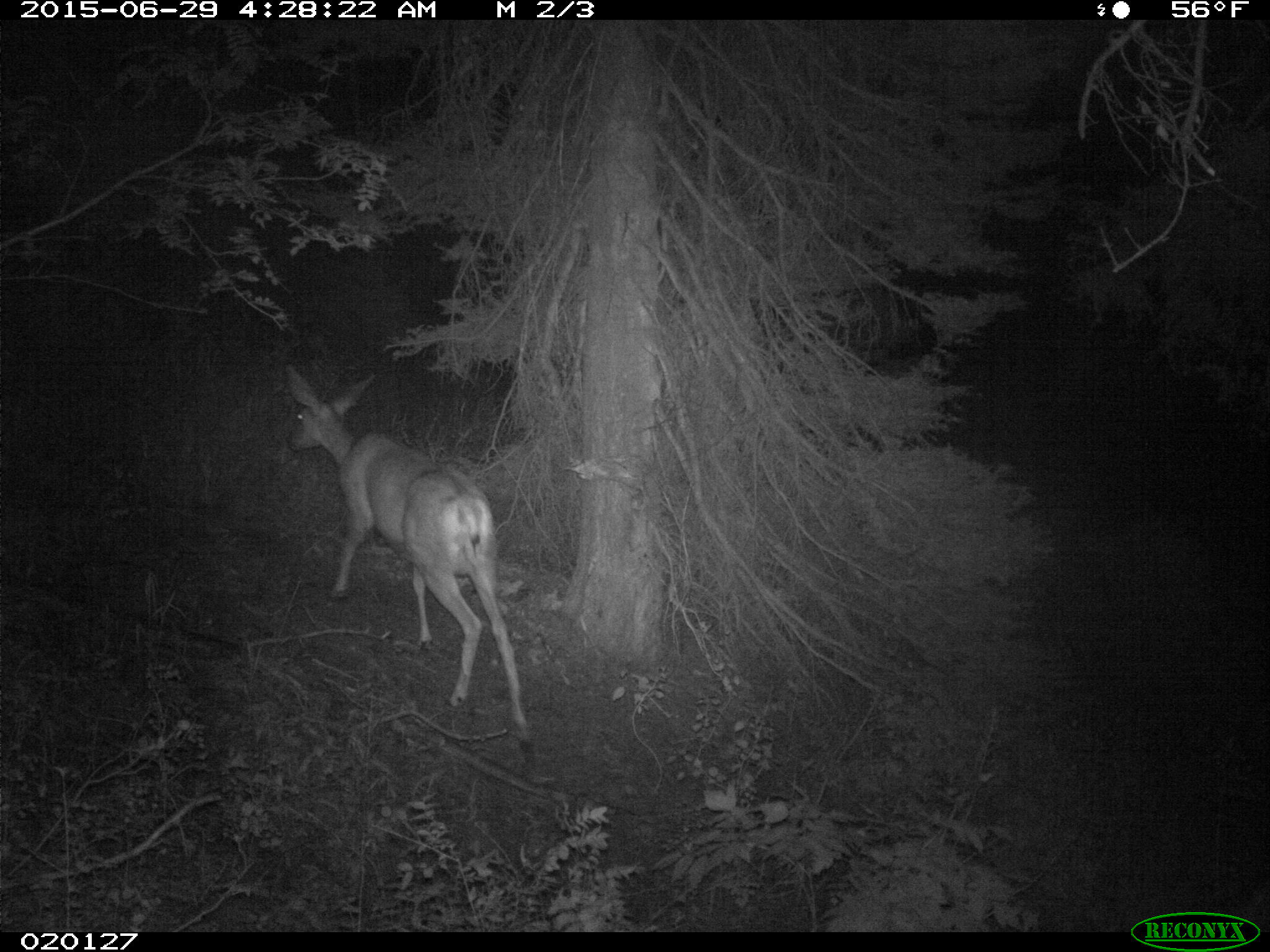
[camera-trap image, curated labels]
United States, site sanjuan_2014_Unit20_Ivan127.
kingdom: Animalia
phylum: Chordata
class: Mammalia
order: Artiodactyla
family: Cervidae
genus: Odocoileus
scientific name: Odocoileus hemionus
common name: mule deer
Odocoileus hemionus (mule deer).